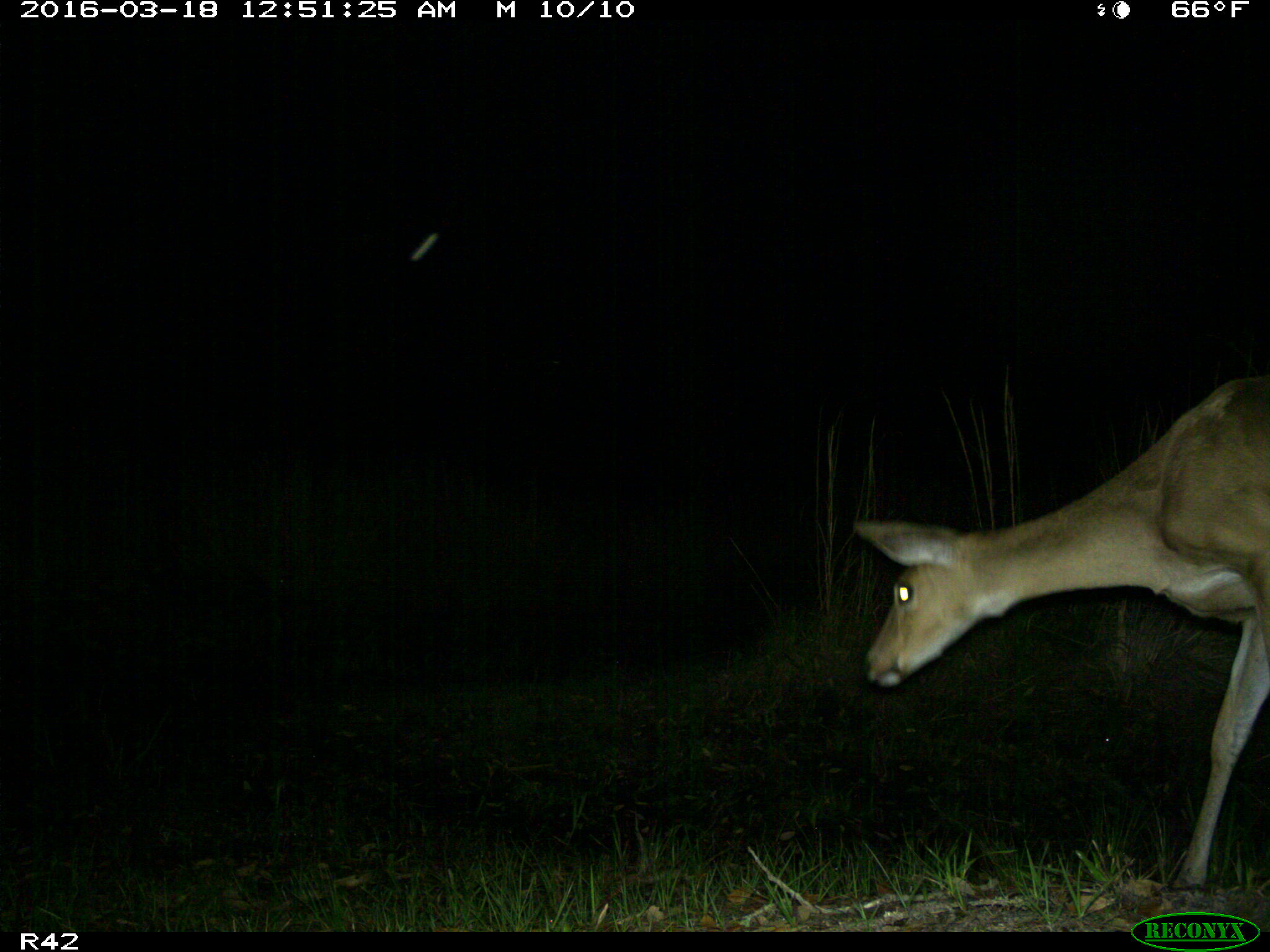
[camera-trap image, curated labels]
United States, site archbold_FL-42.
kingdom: Animalia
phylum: Chordata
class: Mammalia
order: Artiodactyla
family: Cervidae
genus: Odocoileus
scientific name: Odocoileus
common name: deer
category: unidentified deer